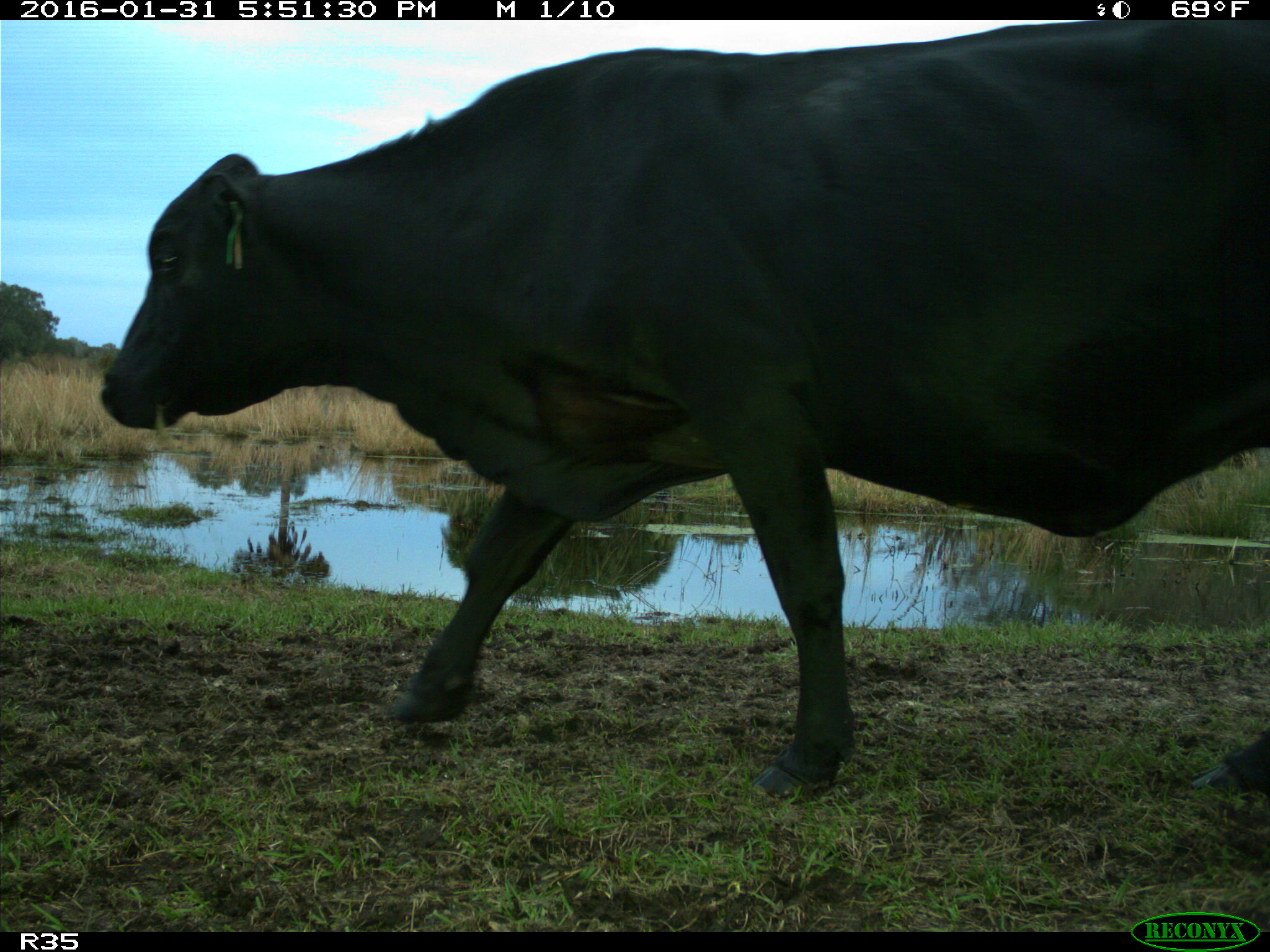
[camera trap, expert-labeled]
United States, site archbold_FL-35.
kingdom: Animalia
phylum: Chordata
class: Mammalia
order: Artiodactyla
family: Bovidae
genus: Bos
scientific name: Bos taurus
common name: domestic cow